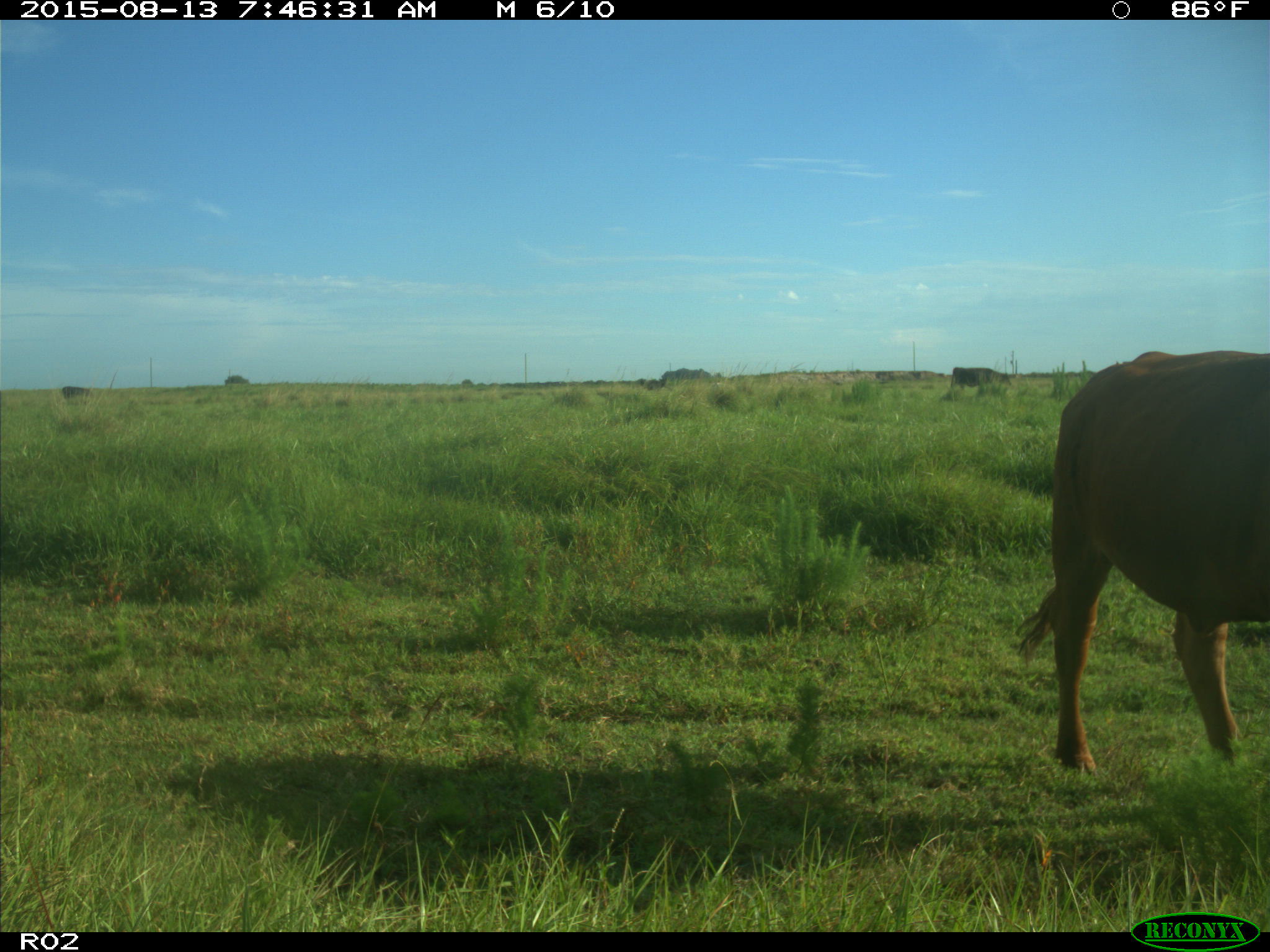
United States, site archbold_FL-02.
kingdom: Animalia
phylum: Chordata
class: Mammalia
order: Artiodactyla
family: Bovidae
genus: Bos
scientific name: Bos taurus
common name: domestic cow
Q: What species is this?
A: Bos taurus (domestic cow).